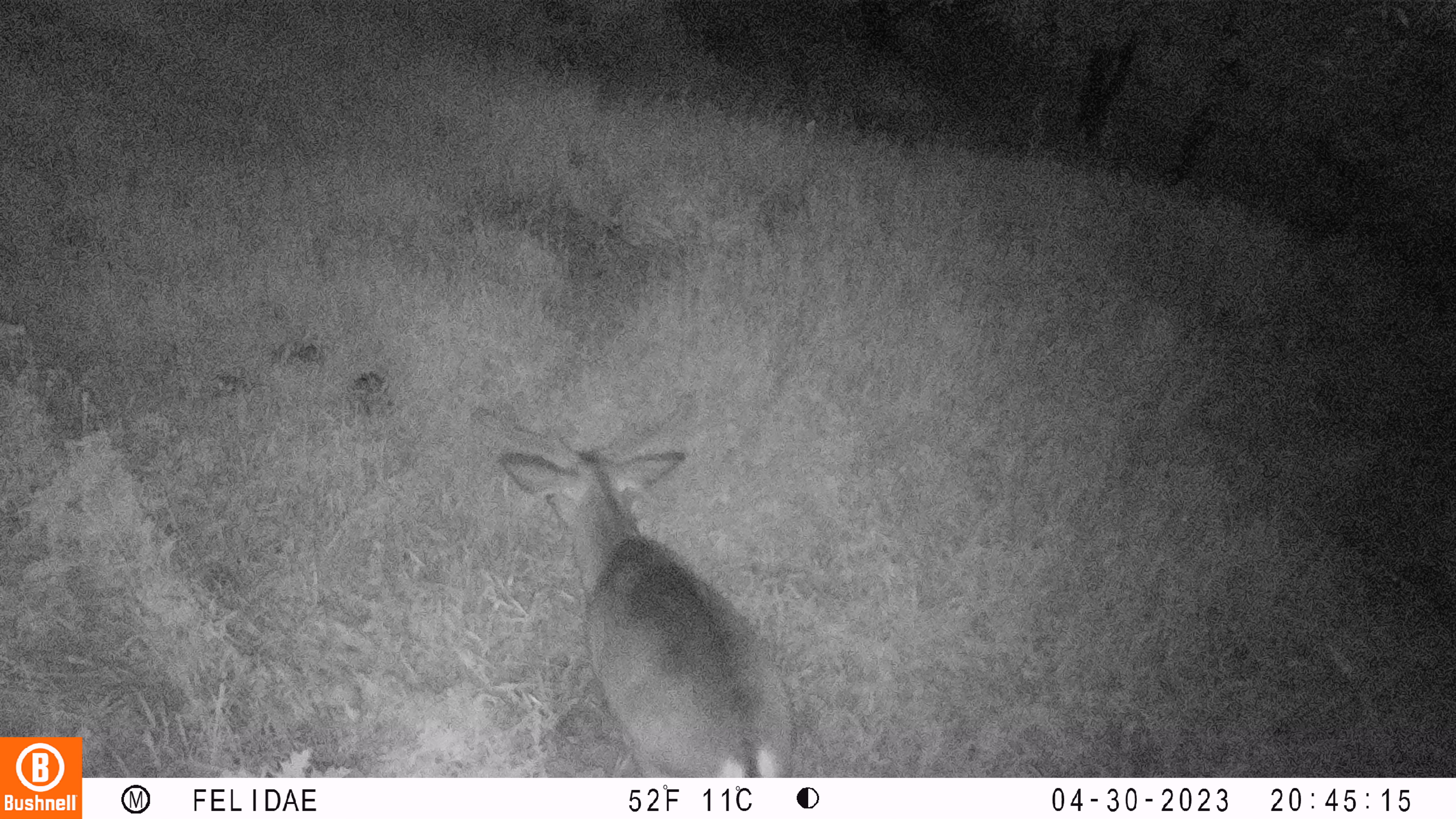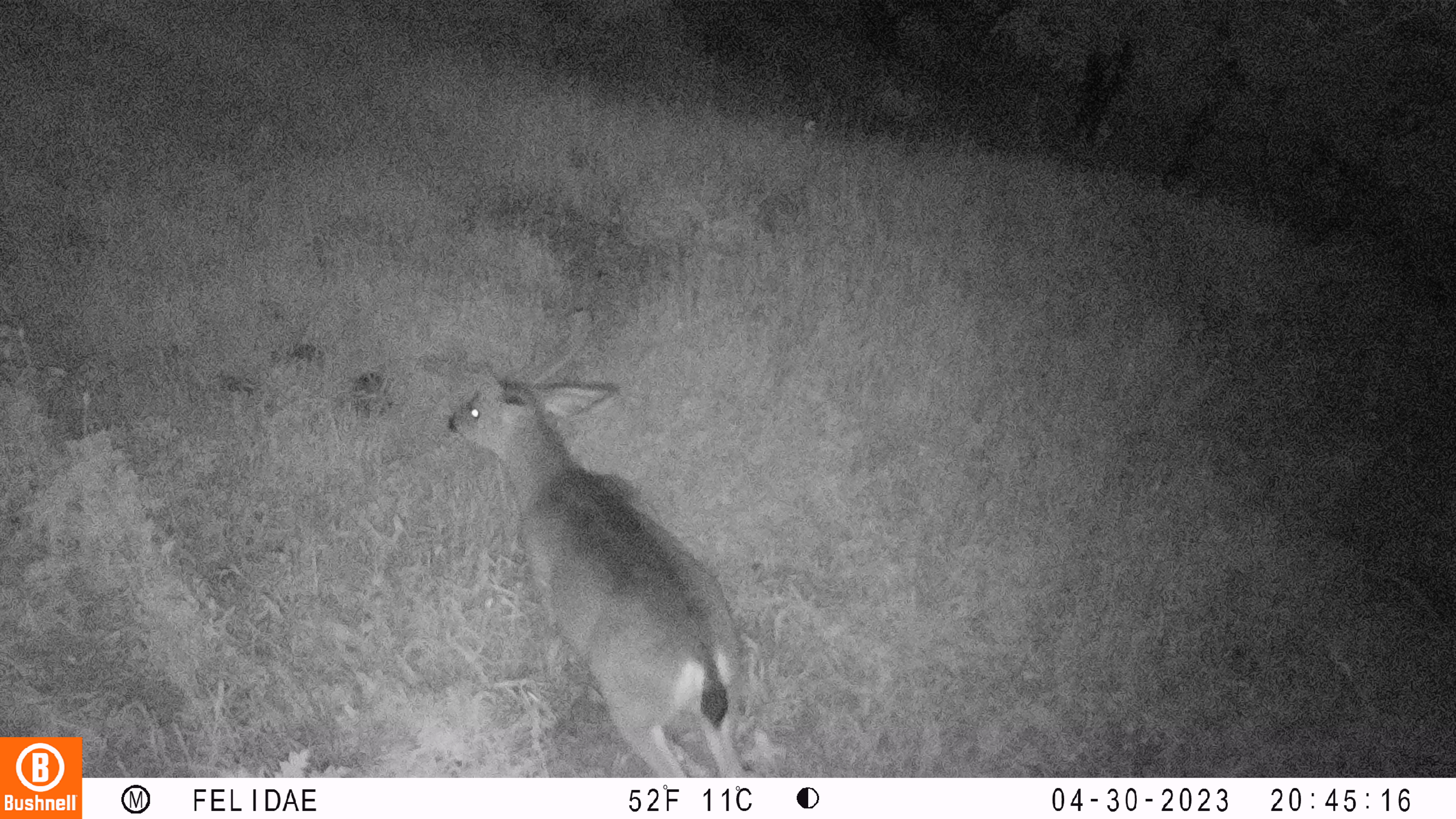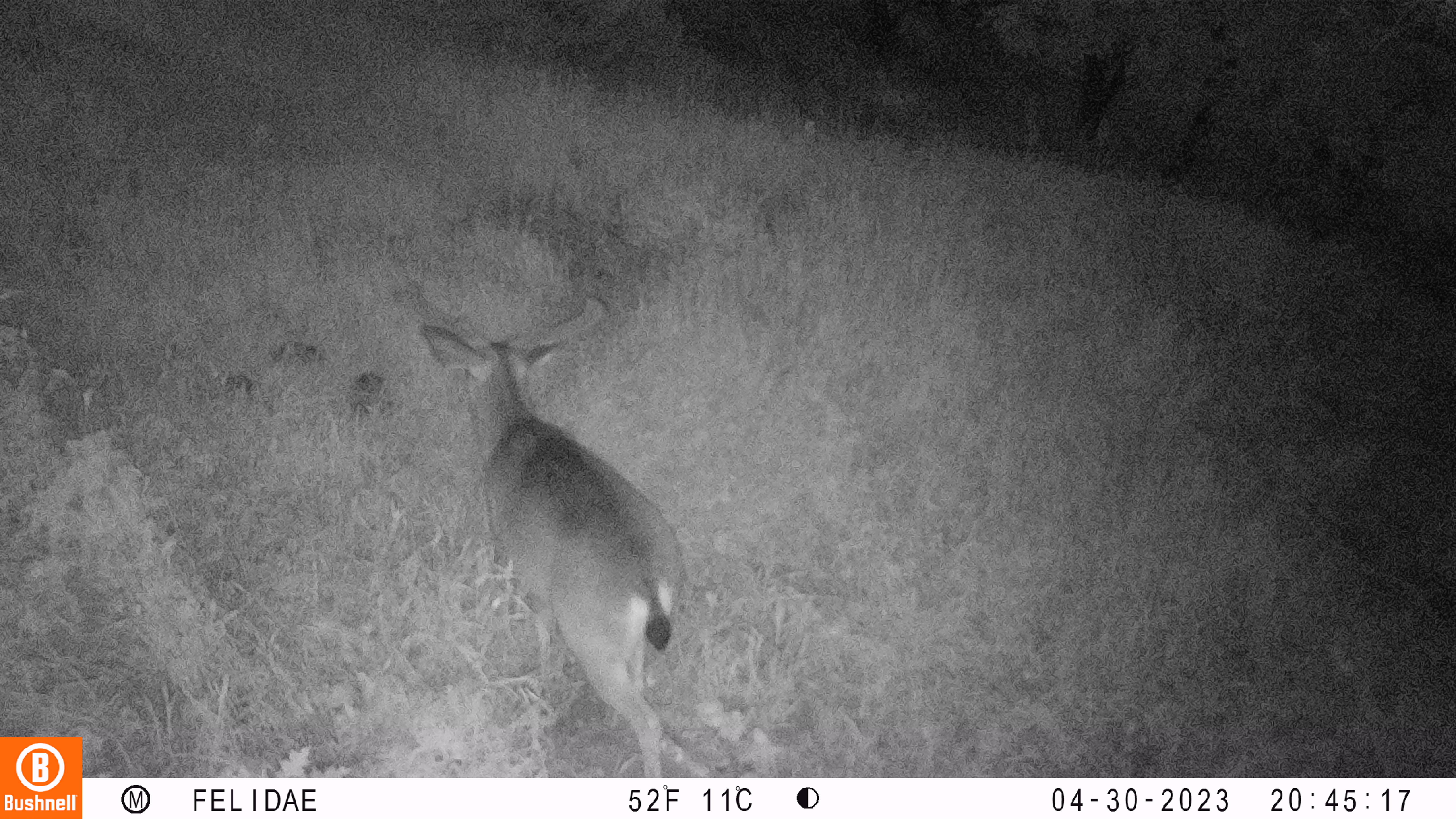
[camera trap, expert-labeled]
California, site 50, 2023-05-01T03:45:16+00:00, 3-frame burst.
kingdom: Animalia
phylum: Chordata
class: Mammalia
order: Artiodactyla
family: Cervidae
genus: Odocoileus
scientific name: Odocoileus hemionus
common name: mule deer